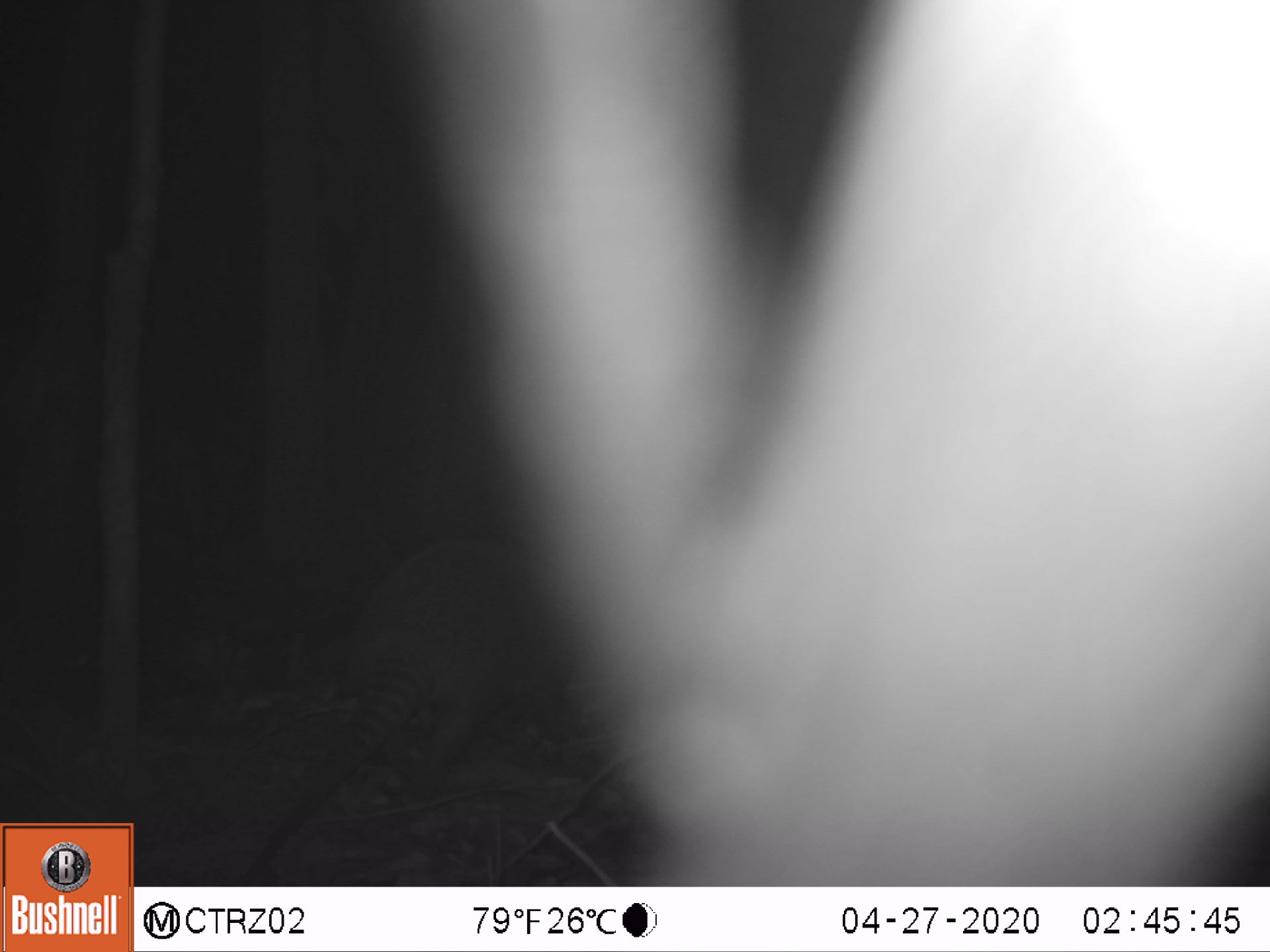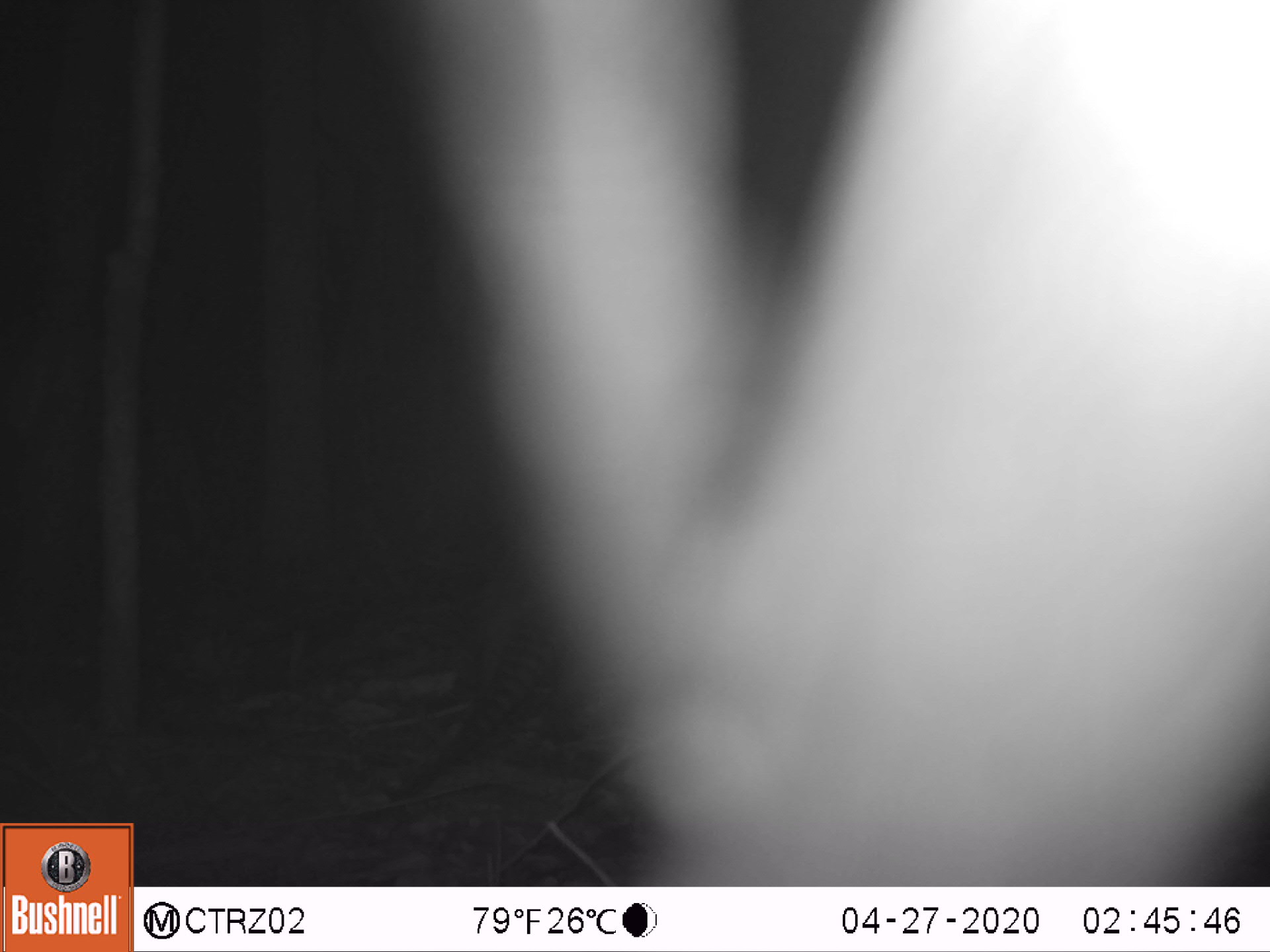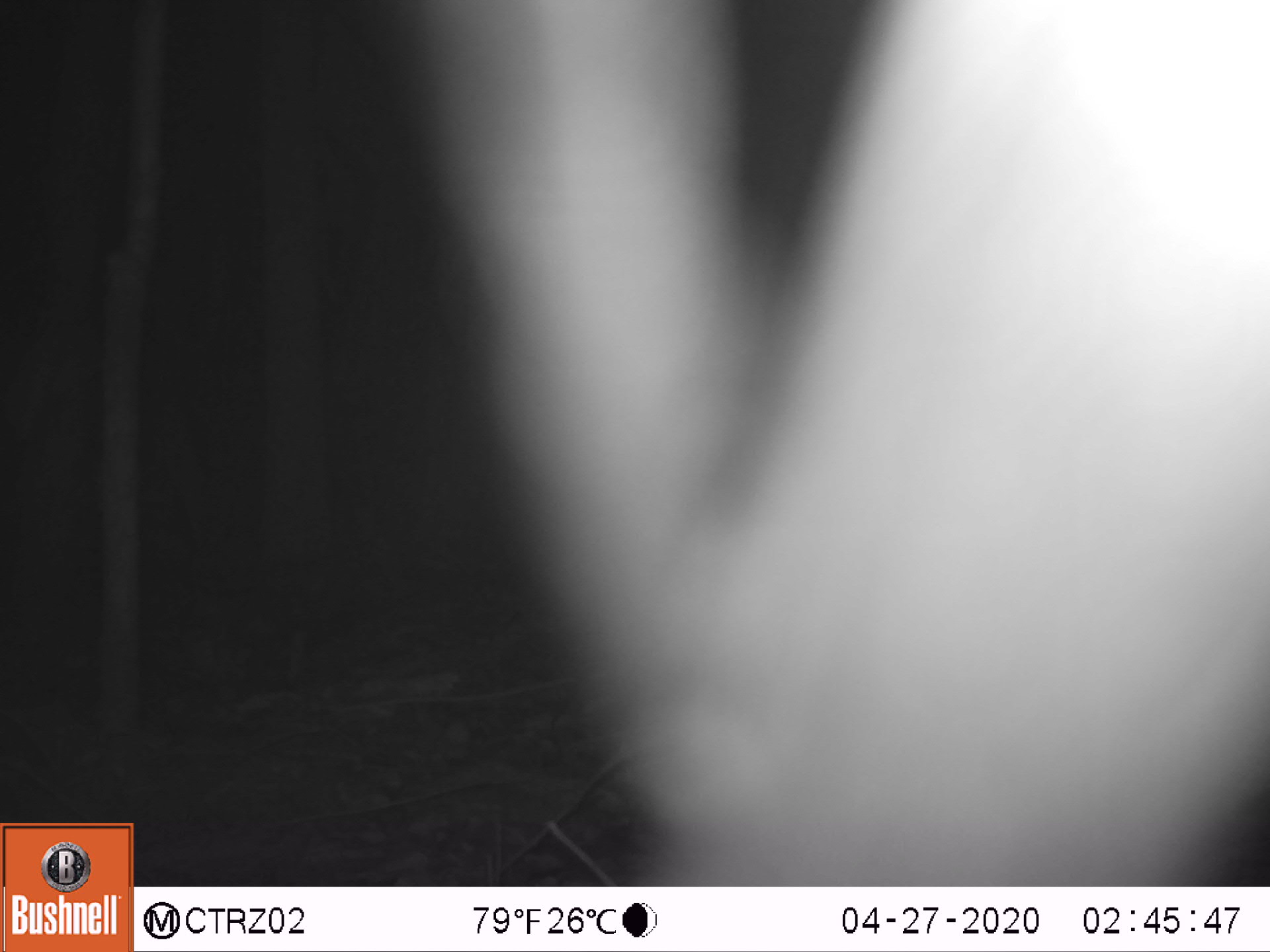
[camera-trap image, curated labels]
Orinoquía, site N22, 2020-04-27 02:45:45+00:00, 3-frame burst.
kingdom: Animalia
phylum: Chordata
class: Mammalia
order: Cingulata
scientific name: Cingulata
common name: armadillo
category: unknown armadillo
Unknown armadillo (armadillo) (Cingulata).